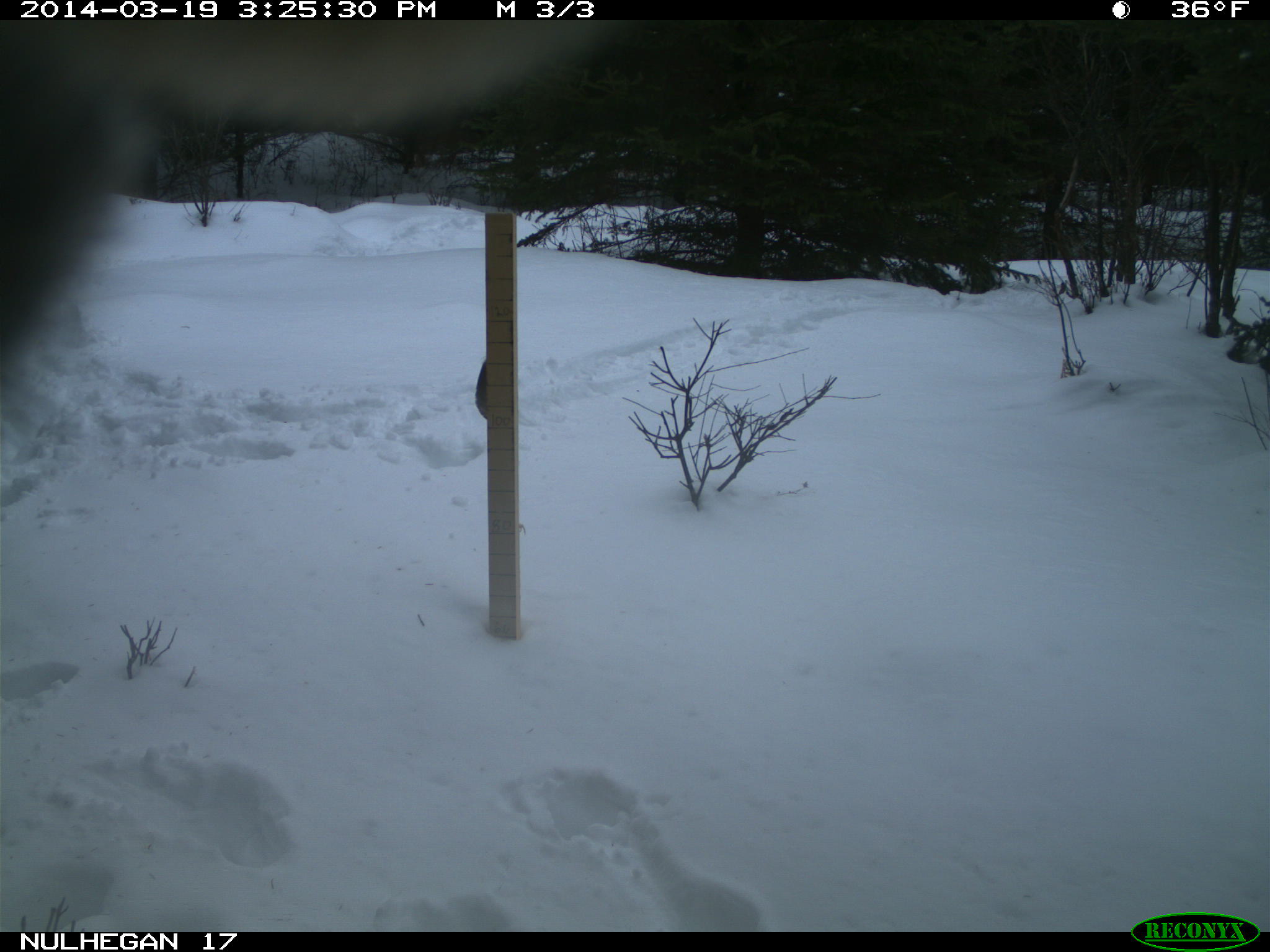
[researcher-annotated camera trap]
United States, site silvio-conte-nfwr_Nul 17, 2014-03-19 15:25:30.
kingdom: Animalia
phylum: Chordata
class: Mammalia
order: Artiodactyla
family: Cervidae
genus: Alces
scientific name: Alces alces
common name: moose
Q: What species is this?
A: Moose (Alces alces).